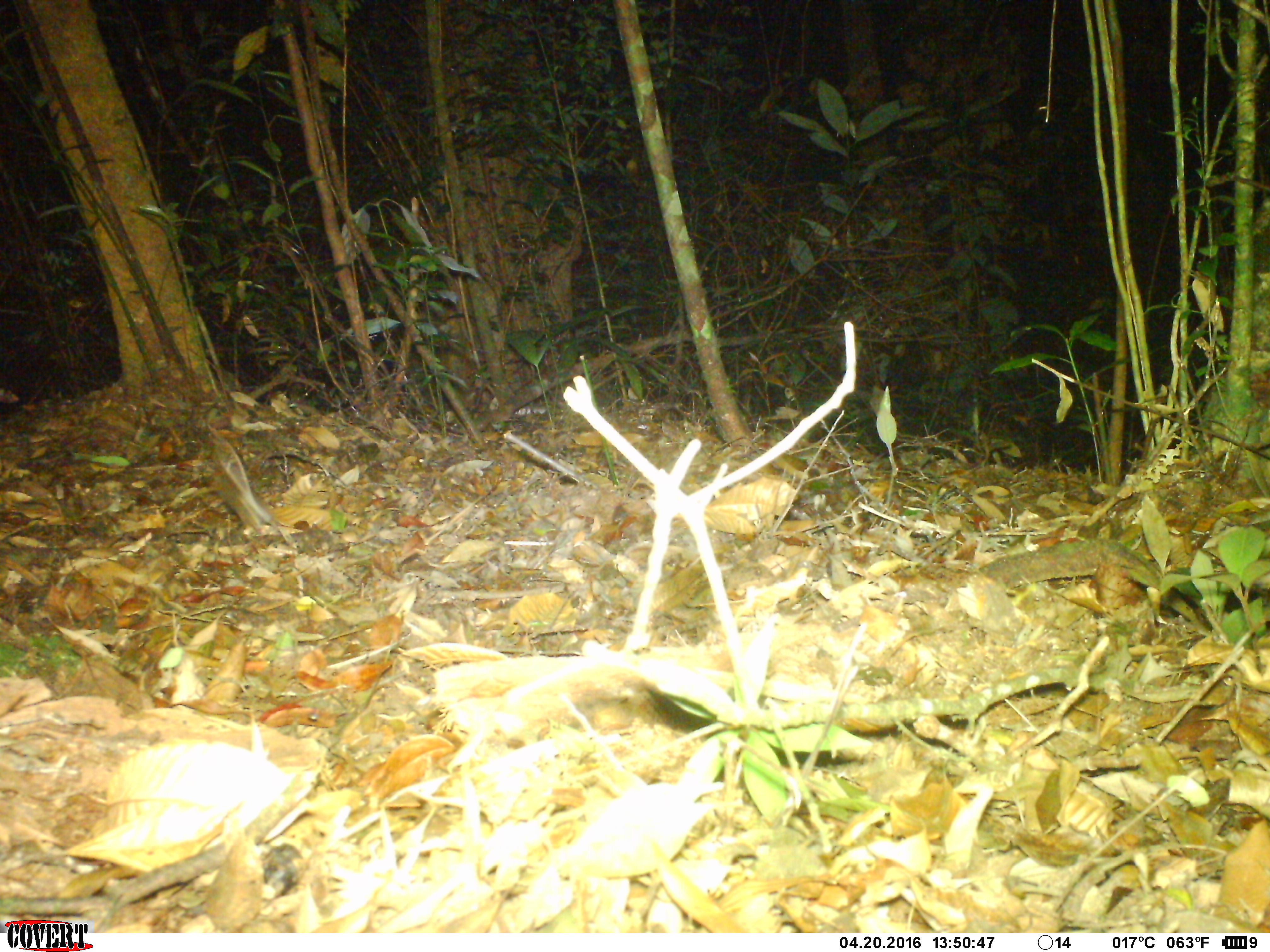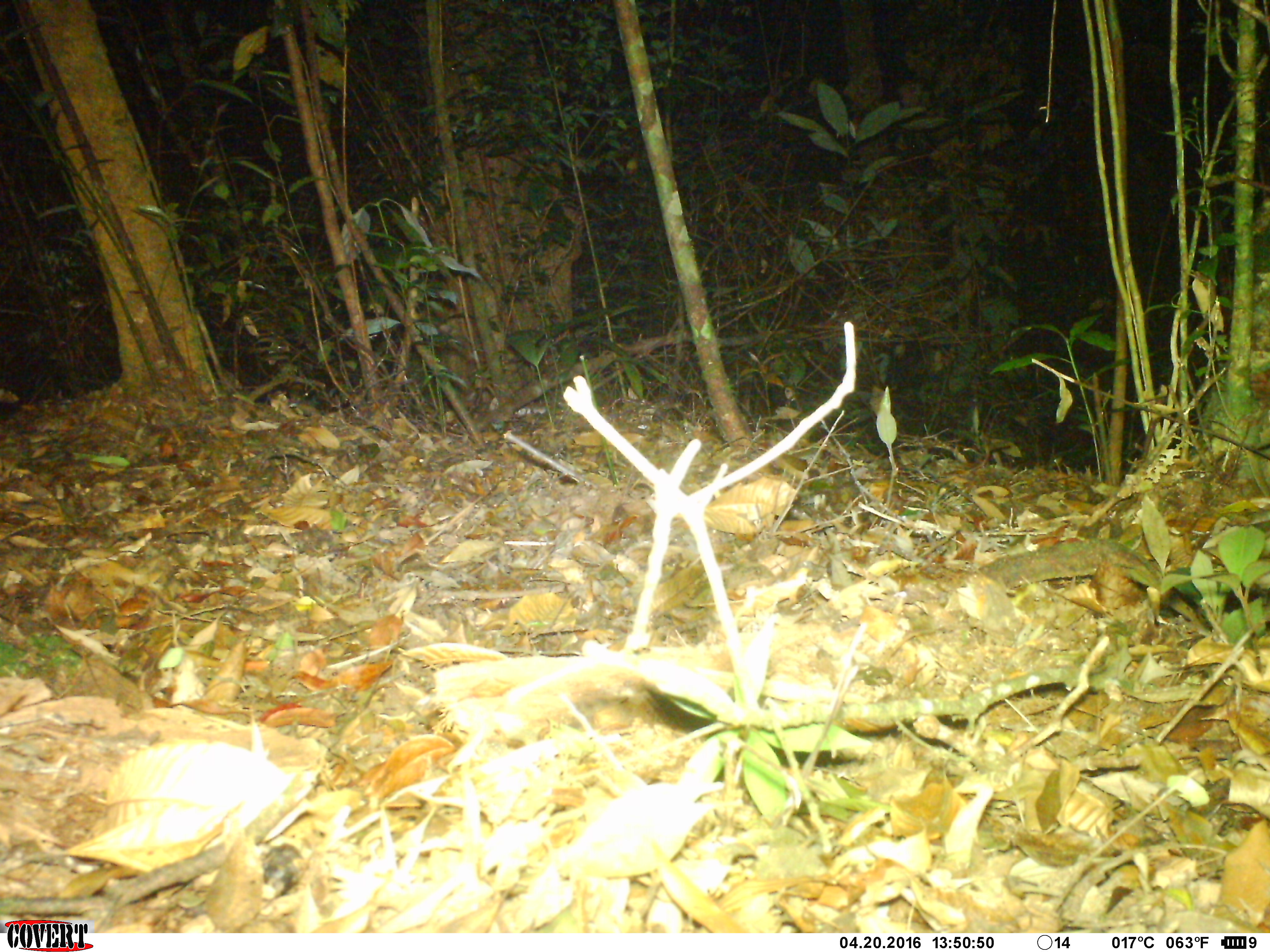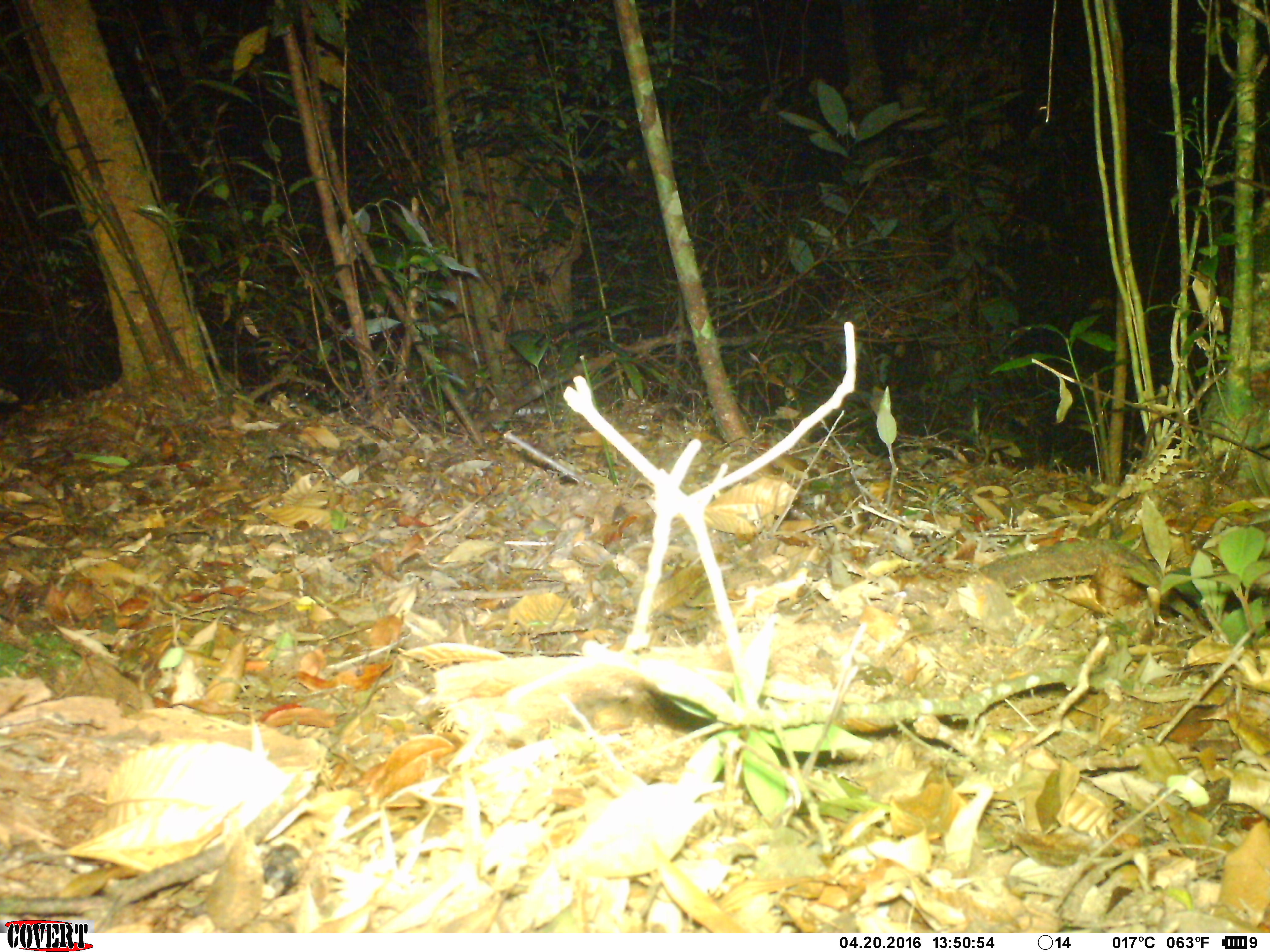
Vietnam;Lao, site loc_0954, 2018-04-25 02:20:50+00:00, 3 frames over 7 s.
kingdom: Animalia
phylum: Chordata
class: Mammalia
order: Rodentia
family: Muridae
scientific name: Muridae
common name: old-world mice and rats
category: unidentified murid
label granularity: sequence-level